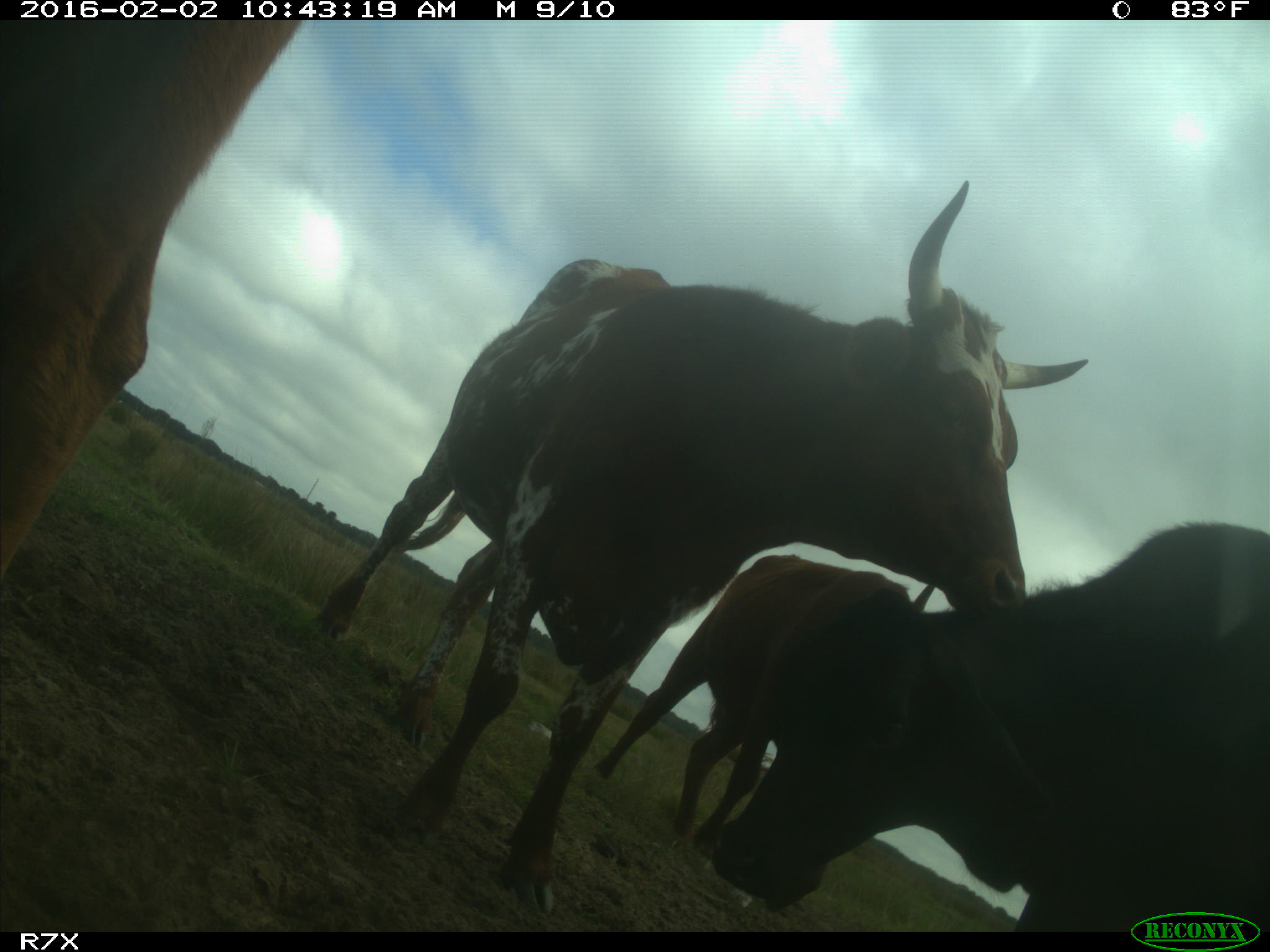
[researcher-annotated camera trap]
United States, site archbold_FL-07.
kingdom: Animalia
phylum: Chordata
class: Mammalia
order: Artiodactyla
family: Bovidae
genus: Bos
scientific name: Bos taurus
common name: domestic cow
Bos taurus (domestic cow).